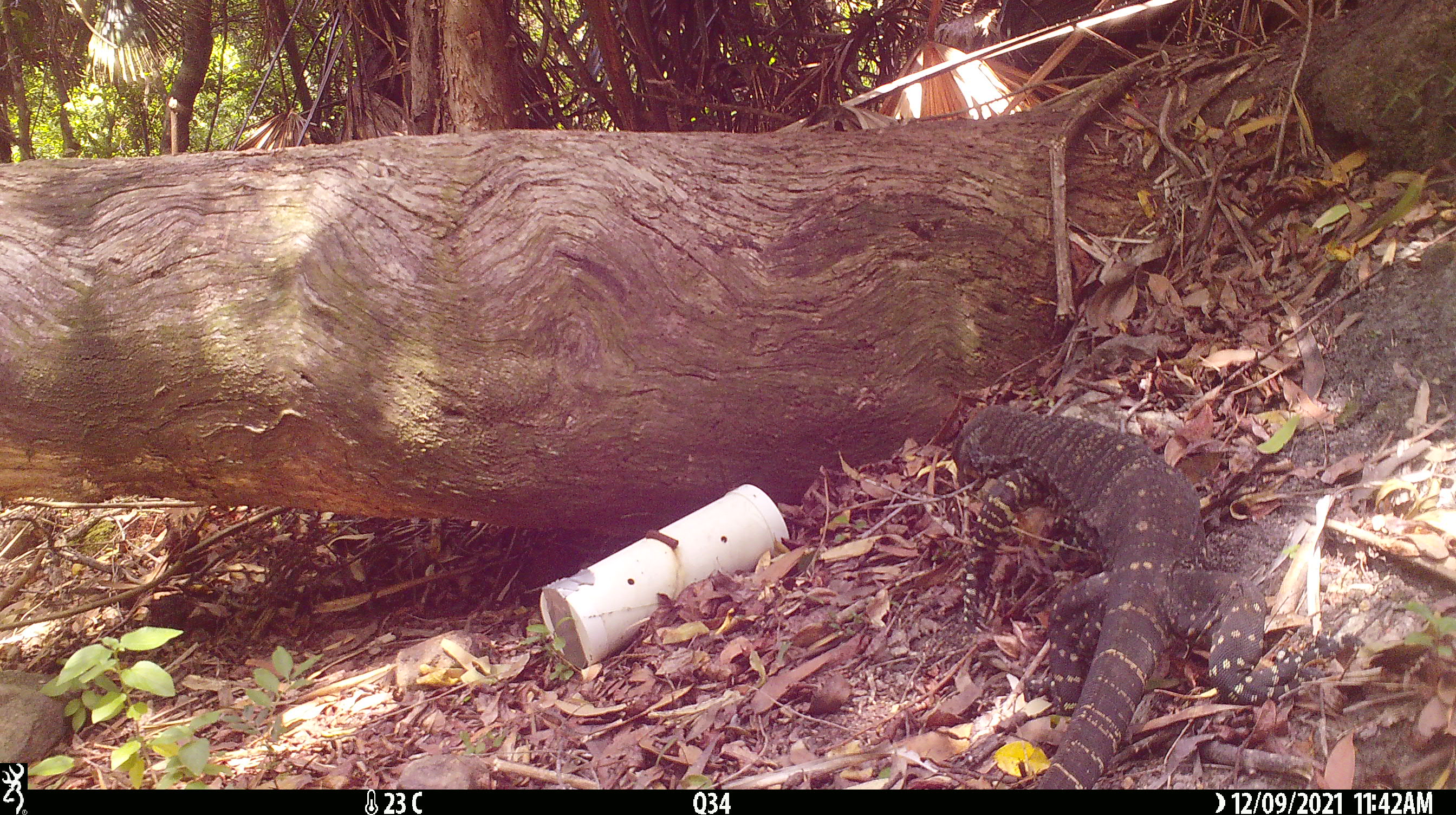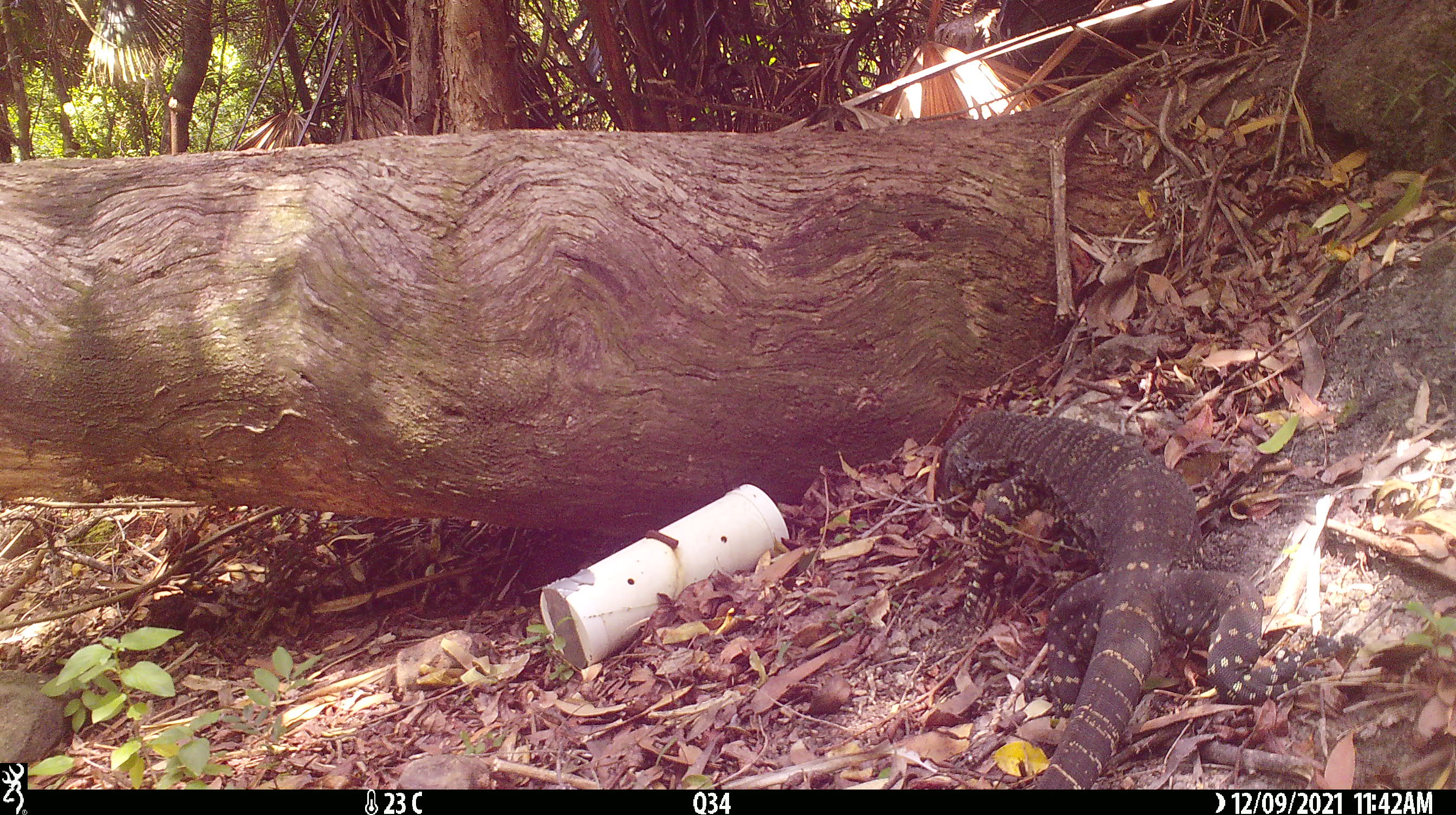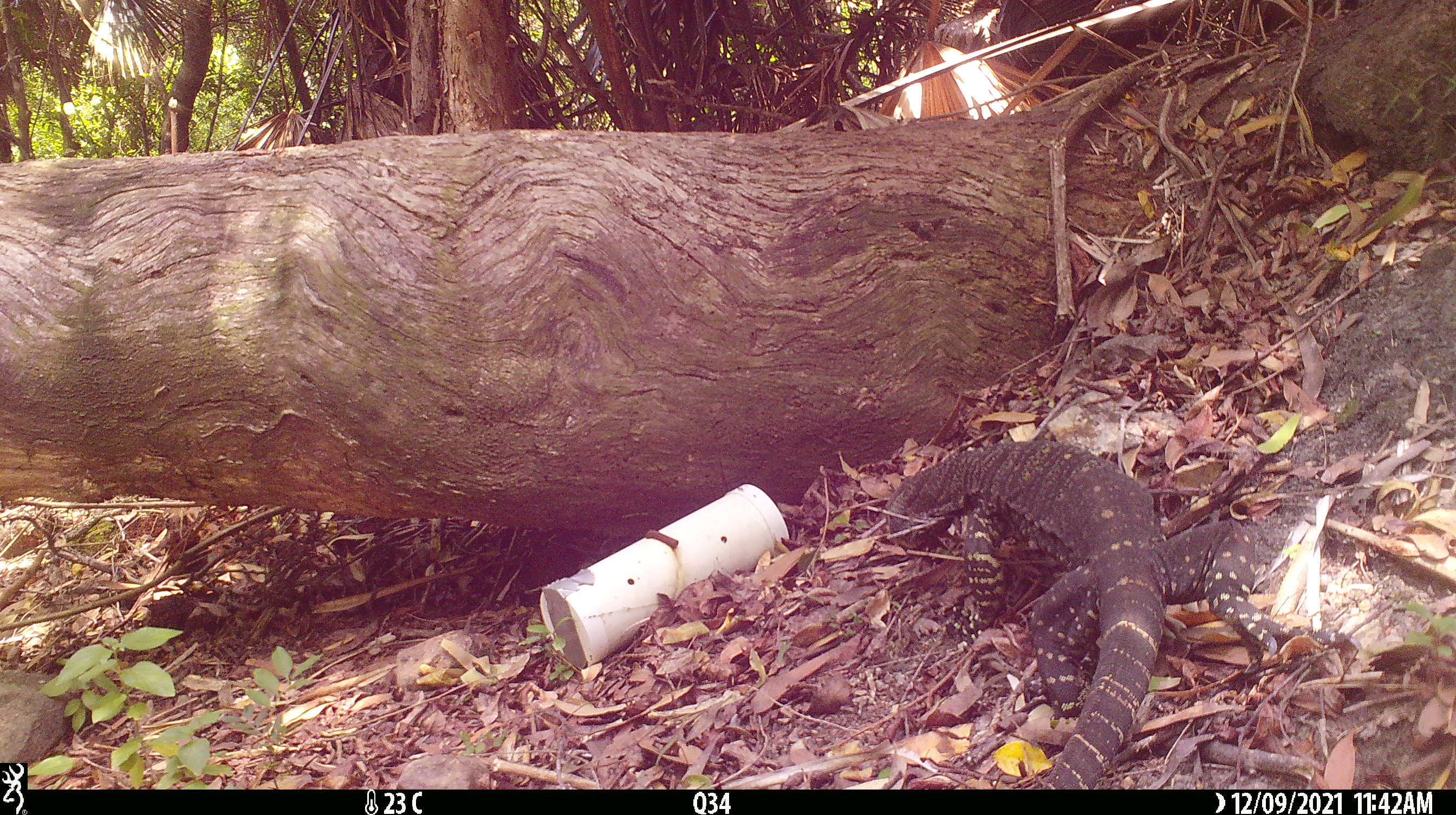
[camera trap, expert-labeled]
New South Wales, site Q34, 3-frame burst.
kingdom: Animalia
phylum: Chordata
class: Reptilia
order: Squamata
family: Varanidae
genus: Varanus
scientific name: Varanus varius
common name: lace monitor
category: goanna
Goanna (lace monitor) (Varanus varius).